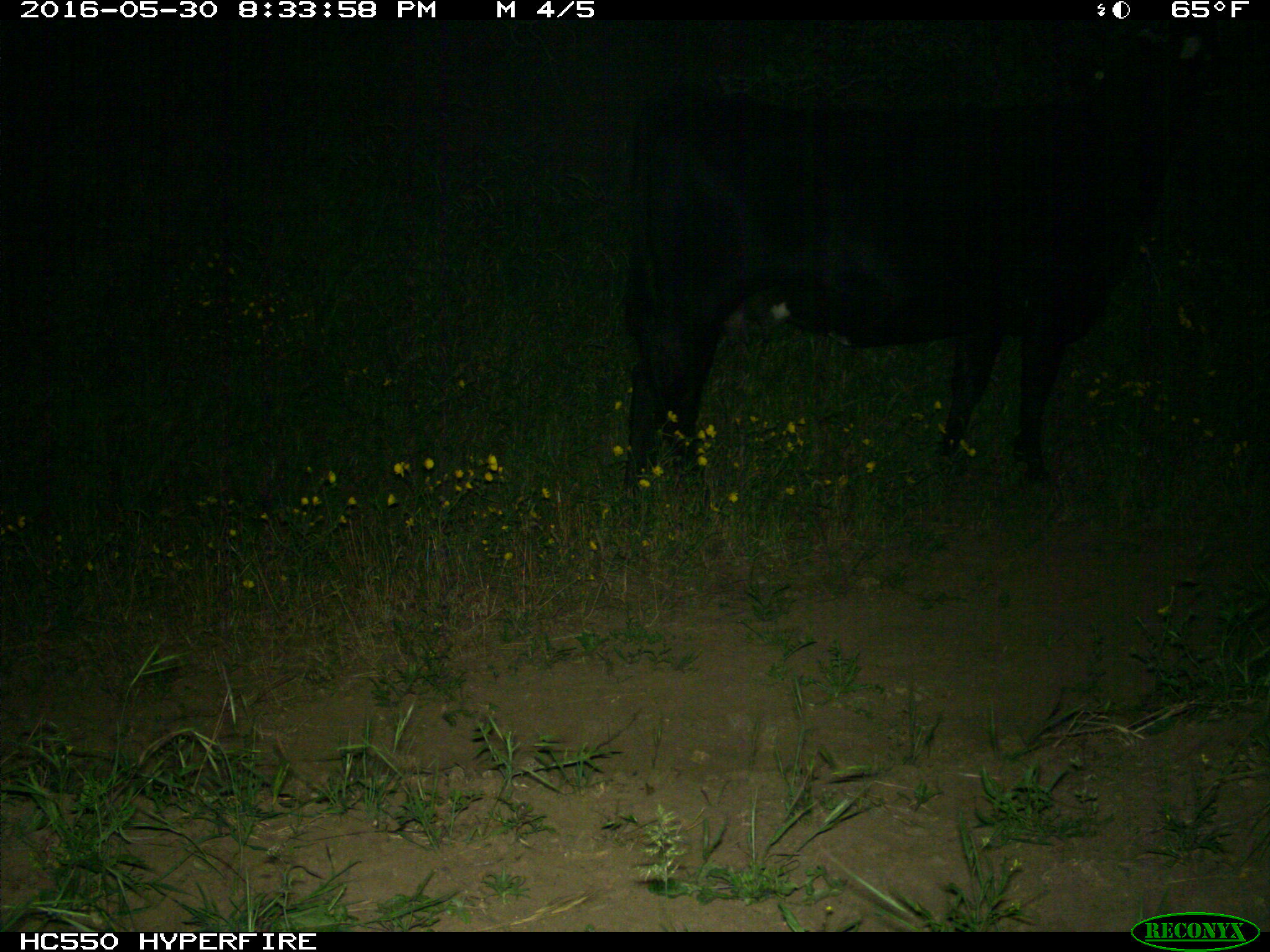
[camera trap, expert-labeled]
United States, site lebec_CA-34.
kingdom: Animalia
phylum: Chordata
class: Mammalia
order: Artiodactyla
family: Bovidae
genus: Bos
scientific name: Bos taurus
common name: domestic cow